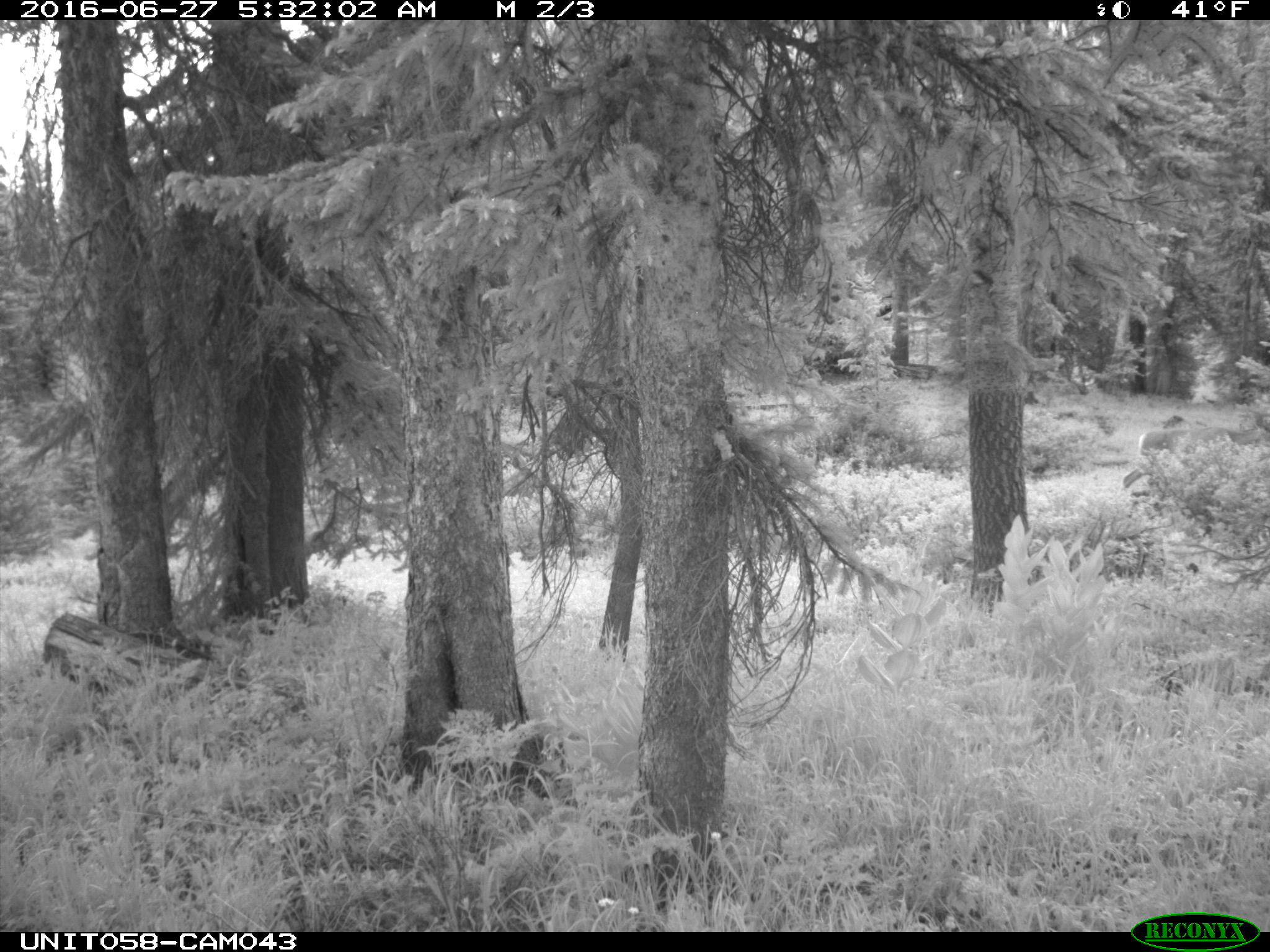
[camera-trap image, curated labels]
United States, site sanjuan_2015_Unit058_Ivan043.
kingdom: Animalia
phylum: Chordata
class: Mammalia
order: Artiodactyla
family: Cervidae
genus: Odocoileus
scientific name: Odocoileus hemionus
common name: mule deer